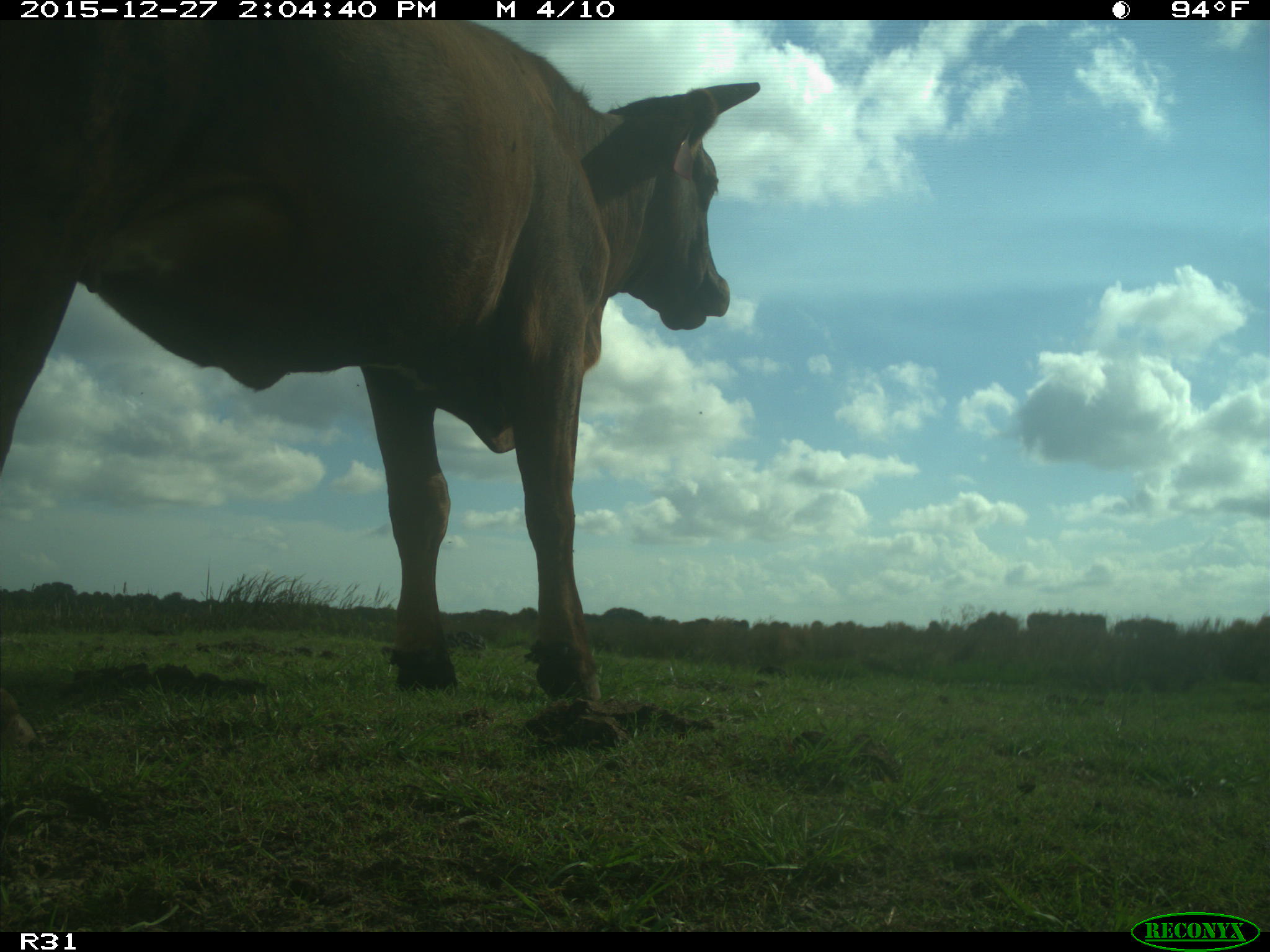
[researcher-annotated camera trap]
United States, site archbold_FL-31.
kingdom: Animalia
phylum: Chordata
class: Mammalia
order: Artiodactyla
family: Bovidae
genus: Bos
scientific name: Bos taurus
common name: domestic cow